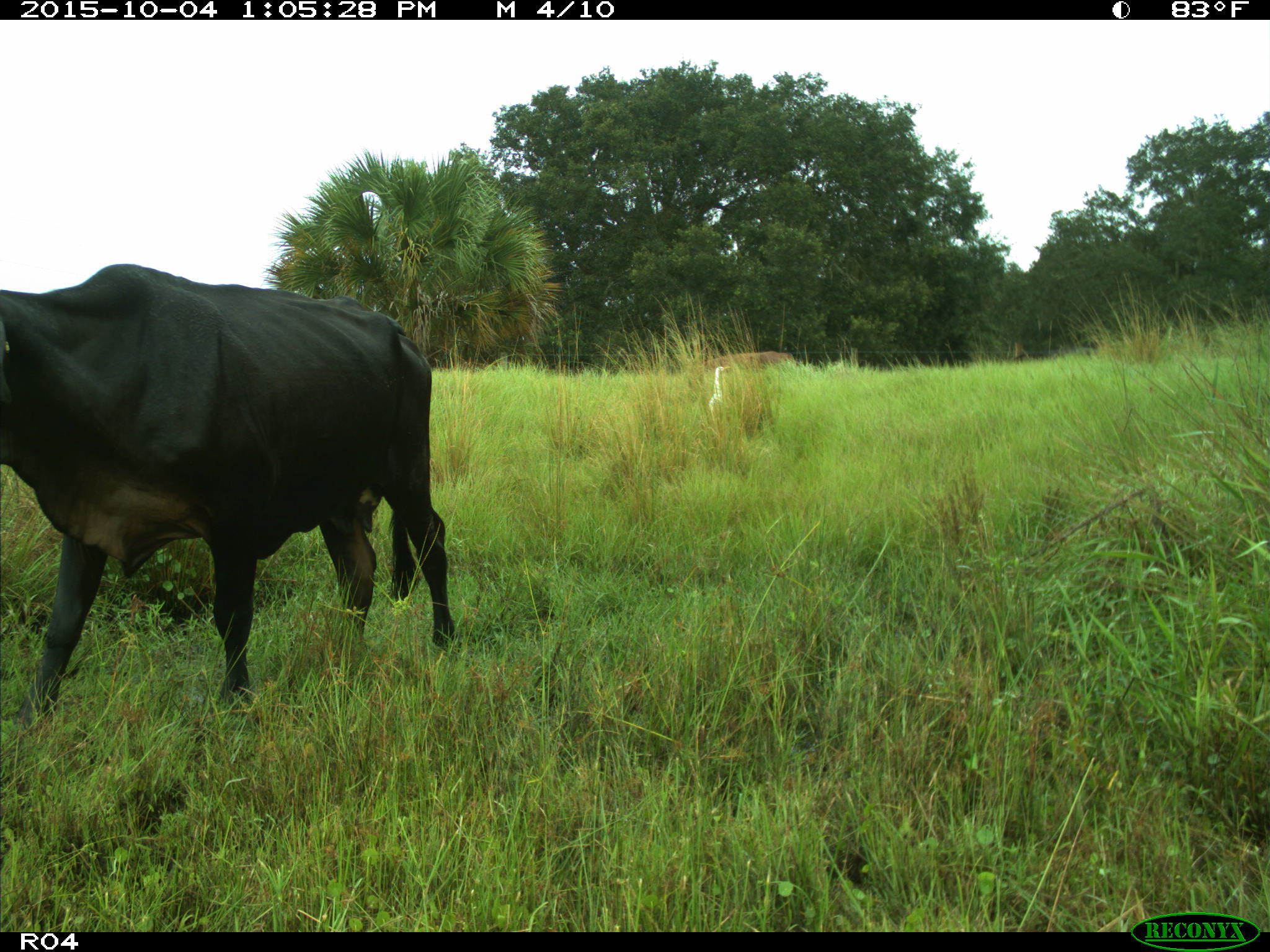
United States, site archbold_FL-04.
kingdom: Animalia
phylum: Chordata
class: Mammalia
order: Artiodactyla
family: Bovidae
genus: Bos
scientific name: Bos taurus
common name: domestic cow